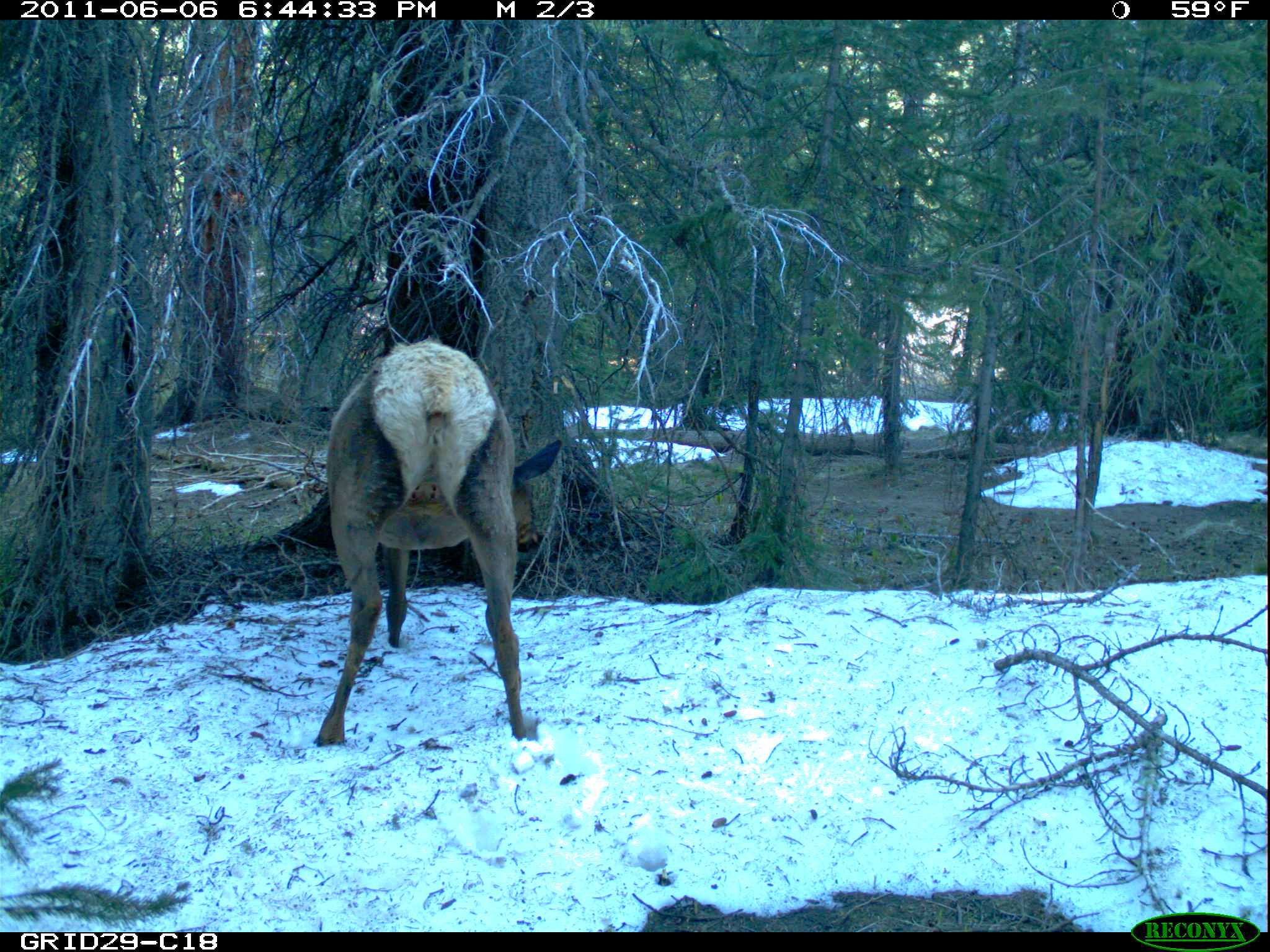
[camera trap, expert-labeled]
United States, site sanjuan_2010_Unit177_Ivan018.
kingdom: Animalia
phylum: Chordata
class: Mammalia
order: Artiodactyla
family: Cervidae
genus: Cervus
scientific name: Cervus elaphus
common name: red deer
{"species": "Cervus elaphus (red deer)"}